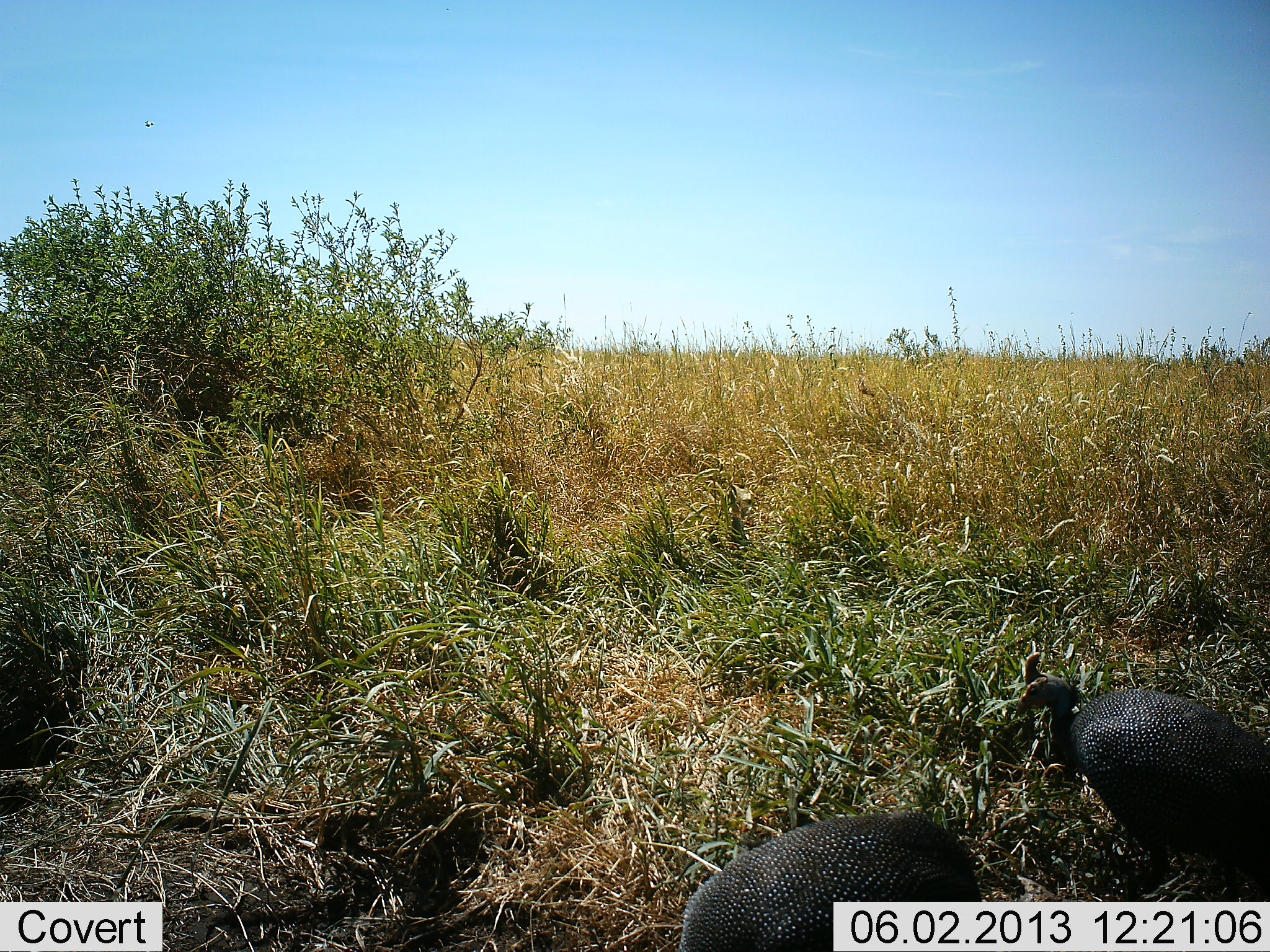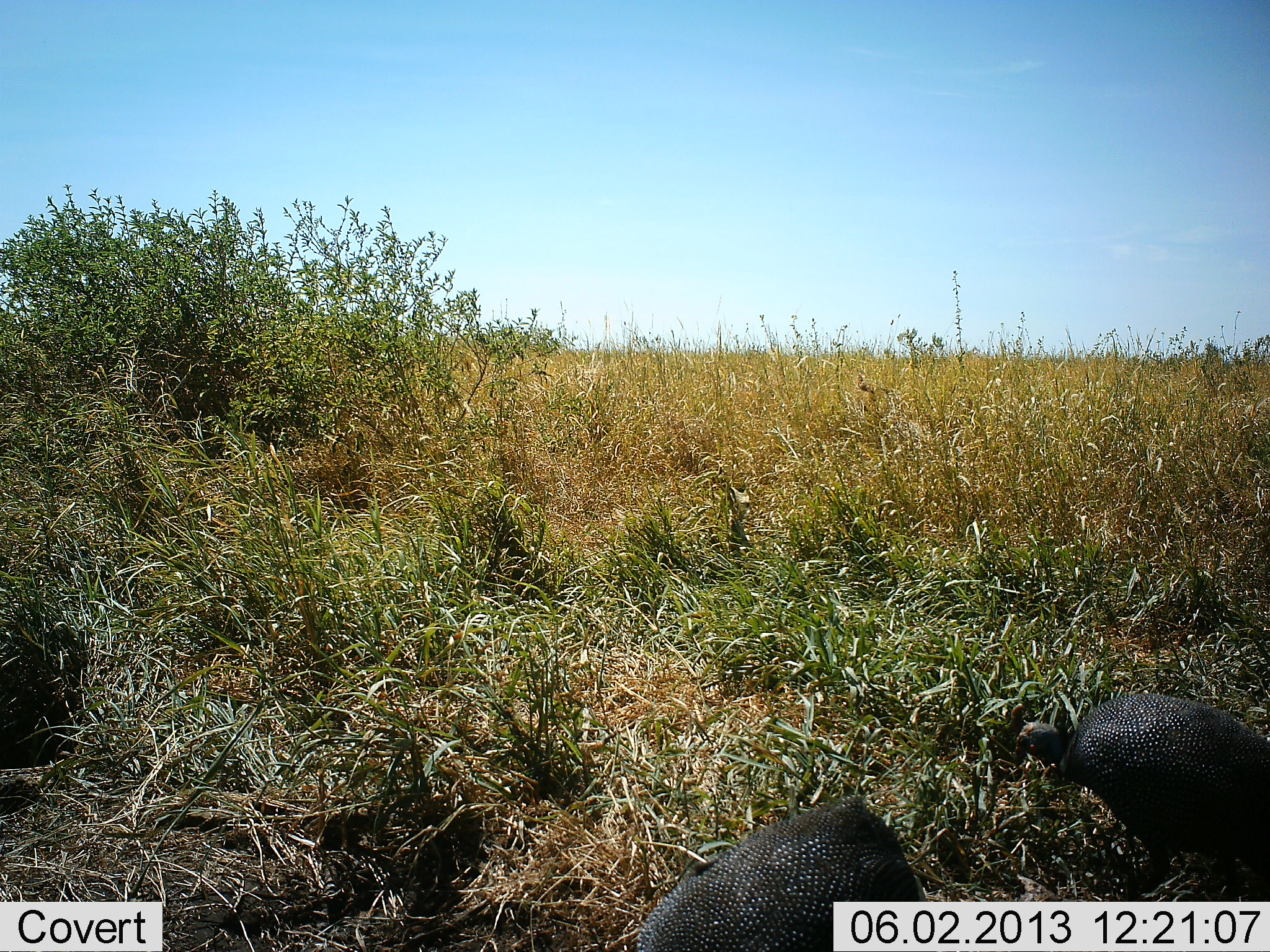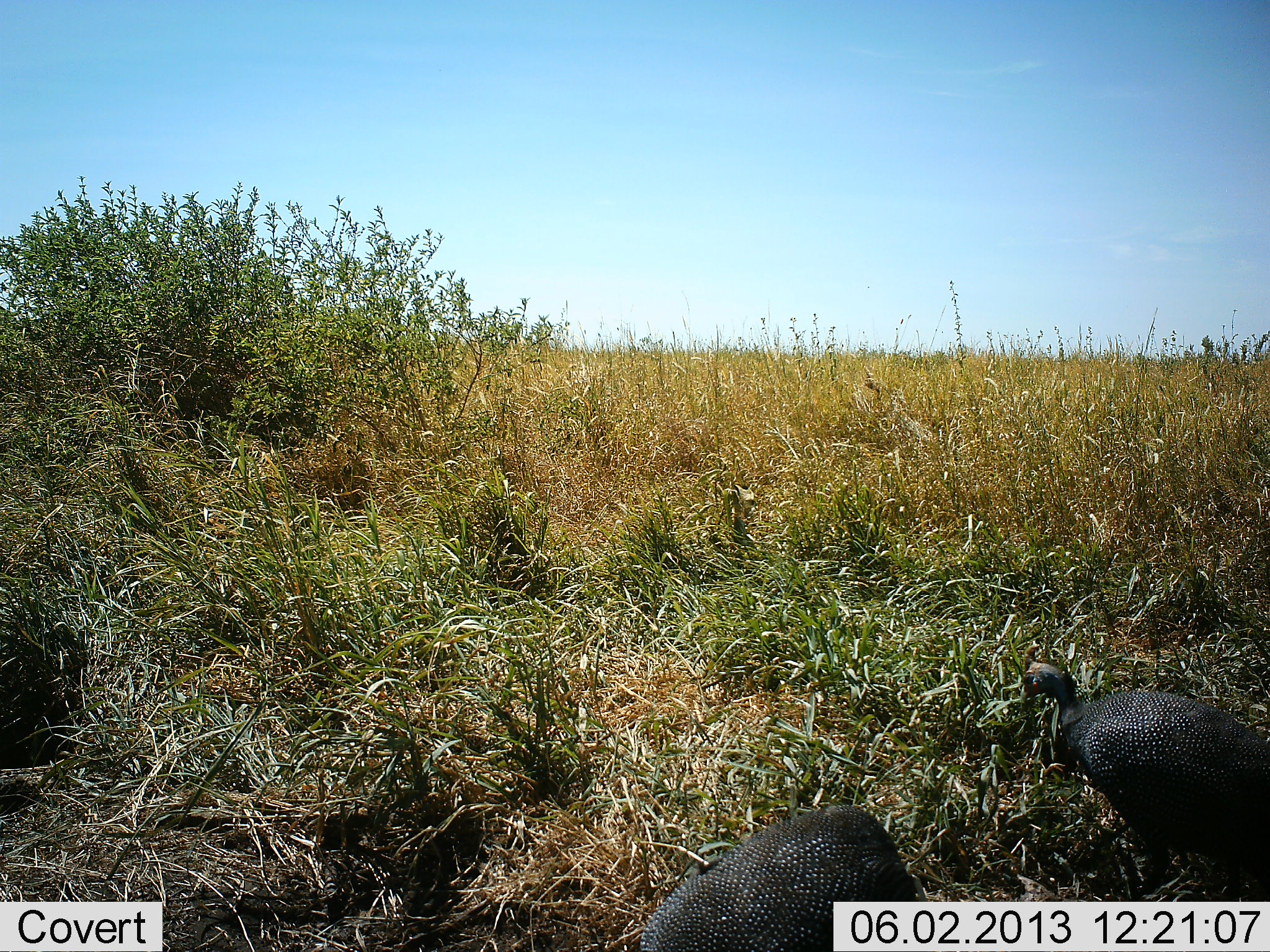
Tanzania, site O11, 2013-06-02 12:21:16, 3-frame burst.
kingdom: Animalia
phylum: Chordata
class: Aves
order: Galliformes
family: Numididae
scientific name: Numididae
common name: guinea fowl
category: guineafowl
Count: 2.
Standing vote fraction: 55%.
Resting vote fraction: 0%.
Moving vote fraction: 5%.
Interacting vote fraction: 0%.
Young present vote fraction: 0%.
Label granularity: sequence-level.